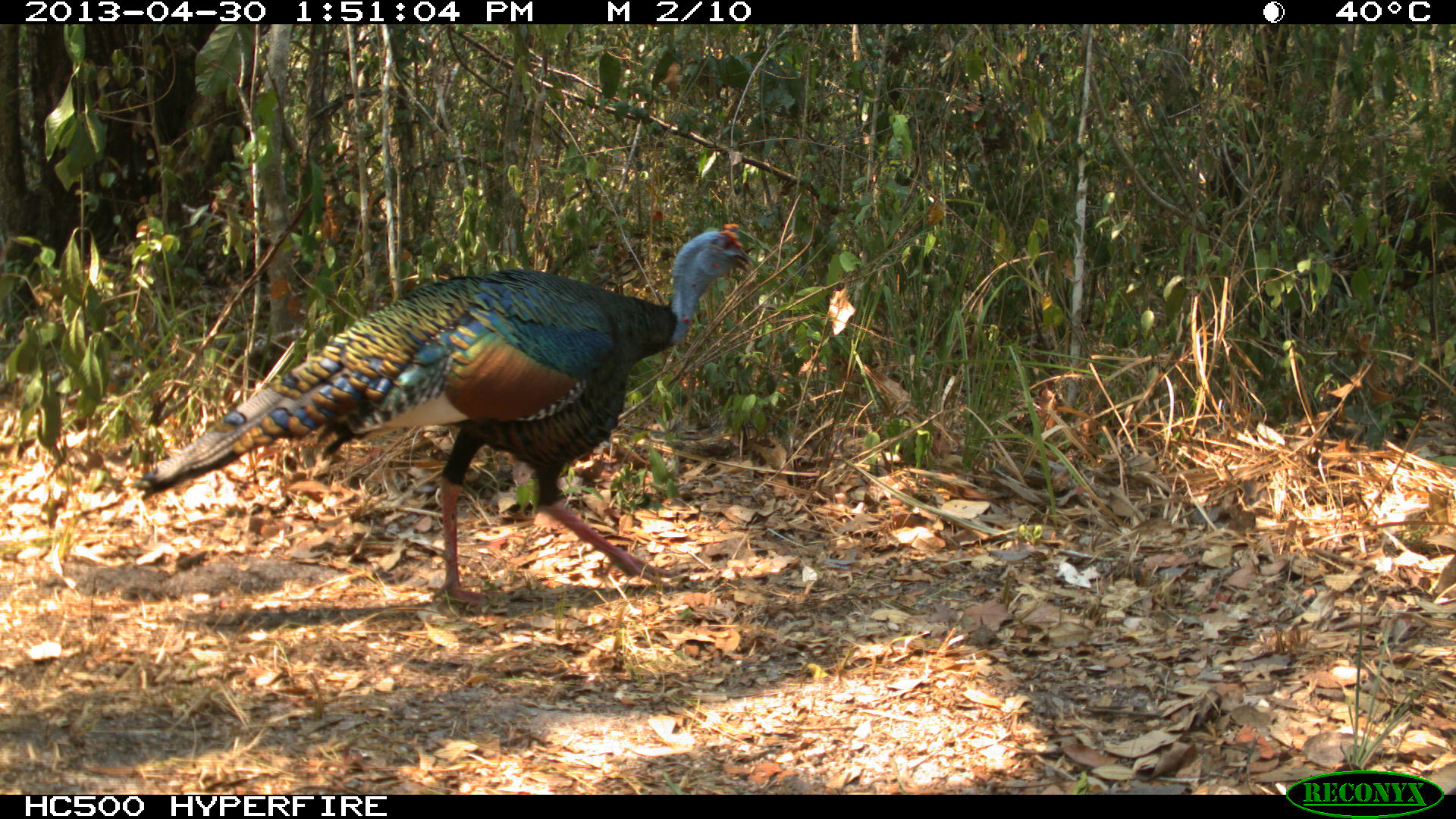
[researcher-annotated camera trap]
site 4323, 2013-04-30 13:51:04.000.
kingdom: Animalia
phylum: Chordata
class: Aves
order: Galliformes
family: Phasianidae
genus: Meleagris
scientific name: Meleagris ocellata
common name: ocellated turkey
Meleagris ocellata (ocellated turkey), count 1, sex male.